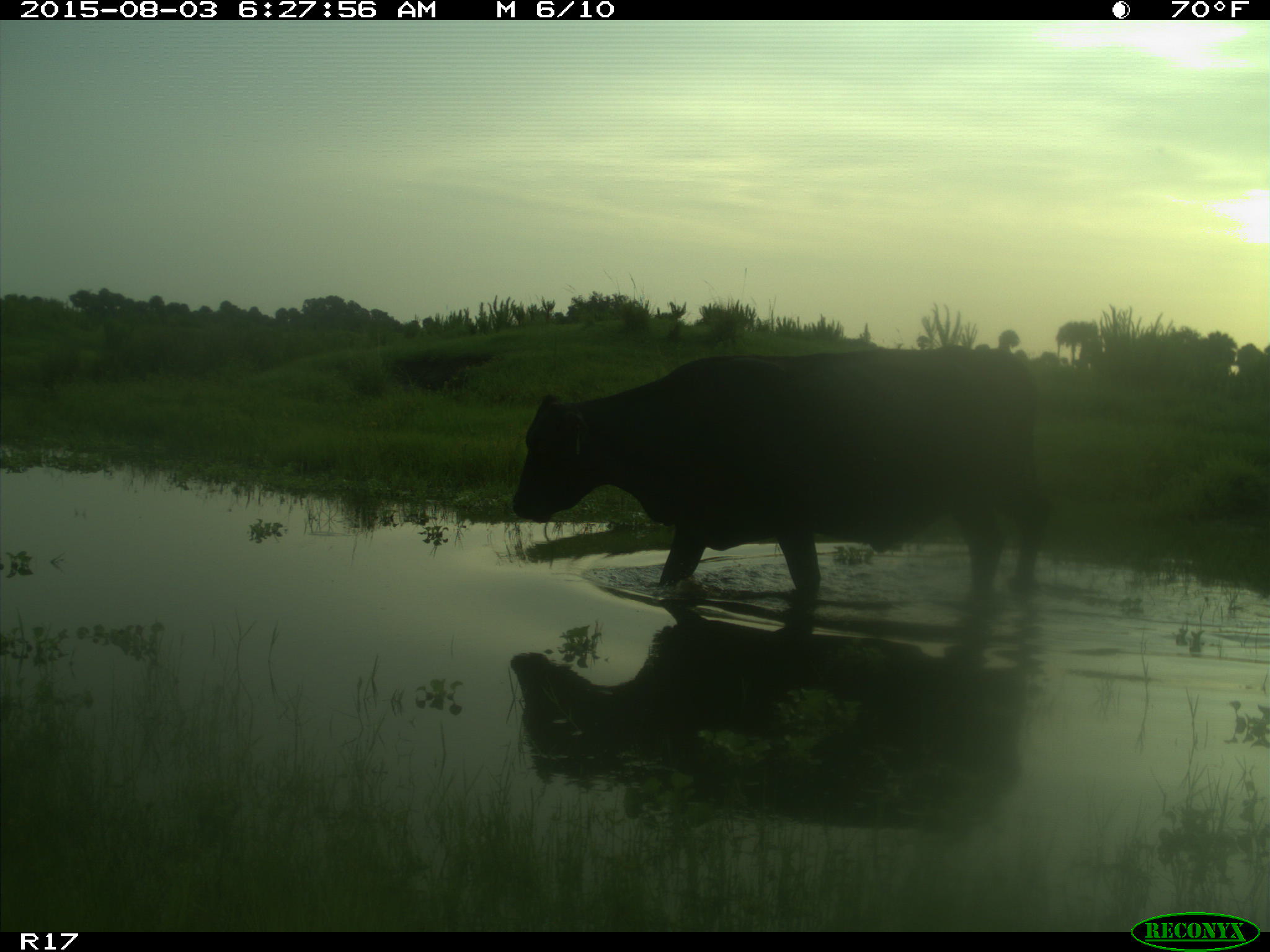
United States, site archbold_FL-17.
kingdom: Animalia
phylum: Chordata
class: Mammalia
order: Artiodactyla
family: Bovidae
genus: Bos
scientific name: Bos taurus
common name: domestic cow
Bos taurus (domestic cow).